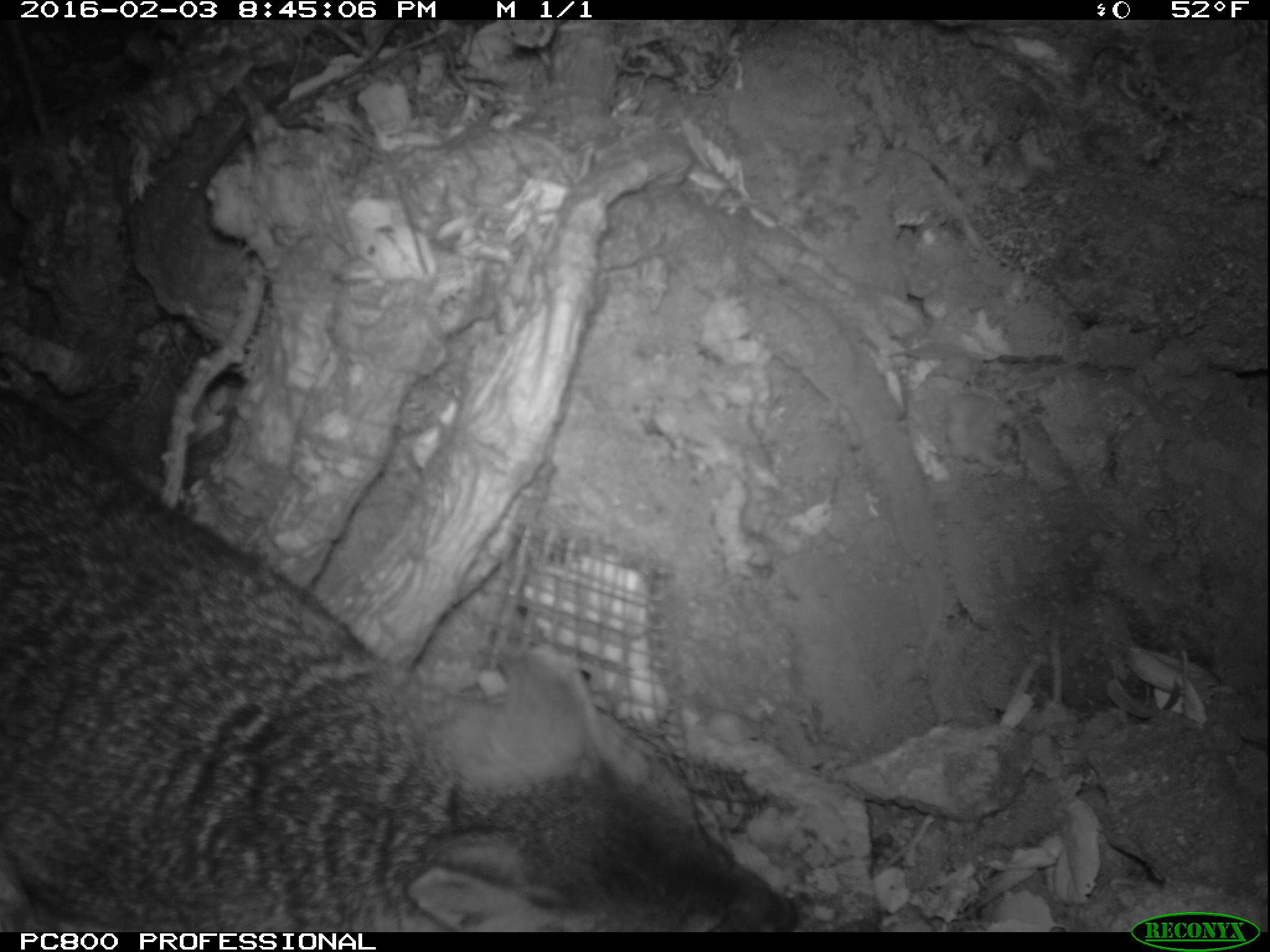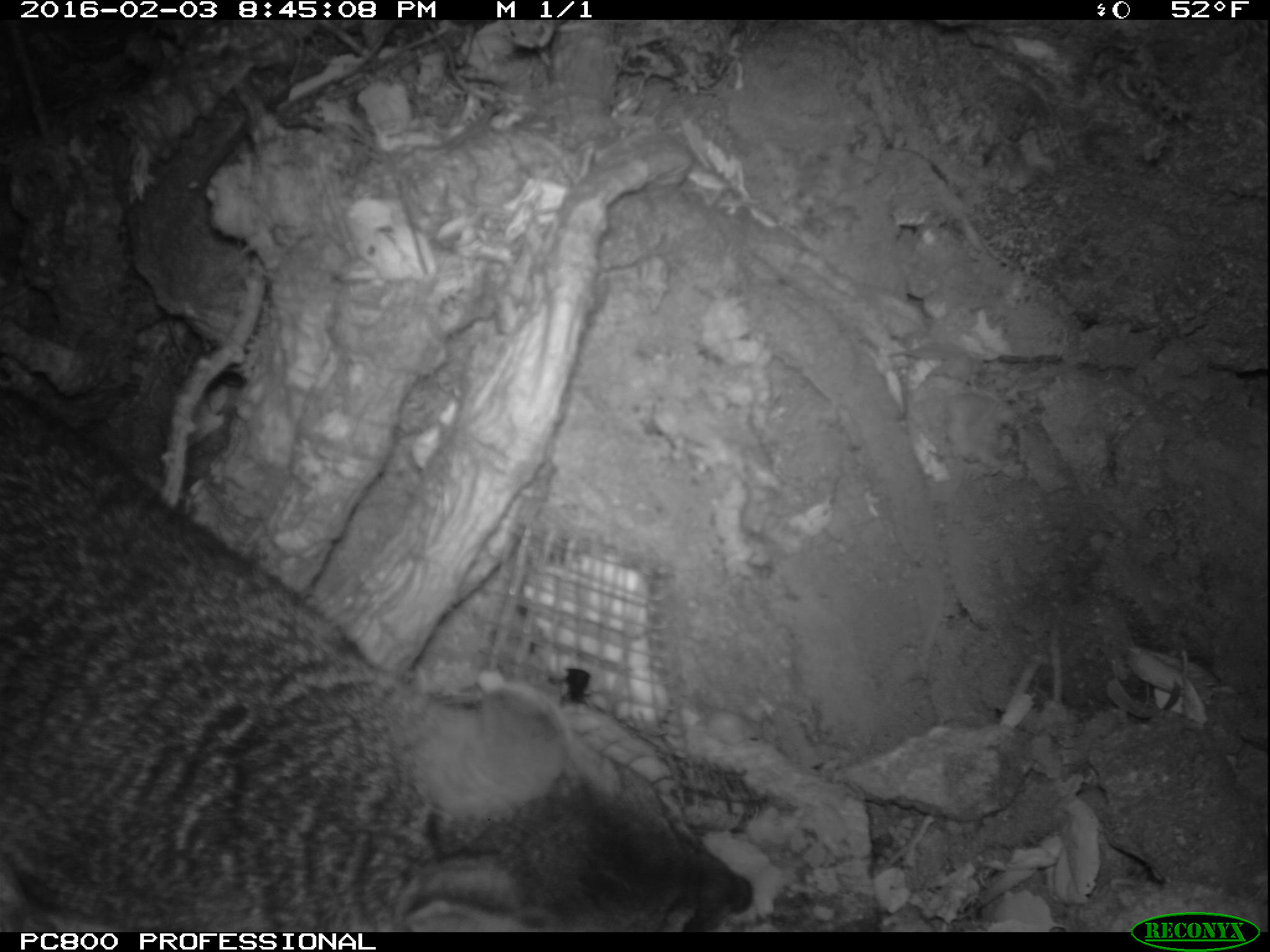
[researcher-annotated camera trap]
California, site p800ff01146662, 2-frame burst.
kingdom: Animalia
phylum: Chordata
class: Mammalia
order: Carnivora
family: Canidae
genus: Urocyon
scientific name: Urocyon littoralis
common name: island fox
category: fox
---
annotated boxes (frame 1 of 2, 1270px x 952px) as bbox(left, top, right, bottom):
fox: bbox(0, 386, 800, 932)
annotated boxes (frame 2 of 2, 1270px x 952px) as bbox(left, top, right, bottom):
fox: bbox(0, 391, 753, 930)